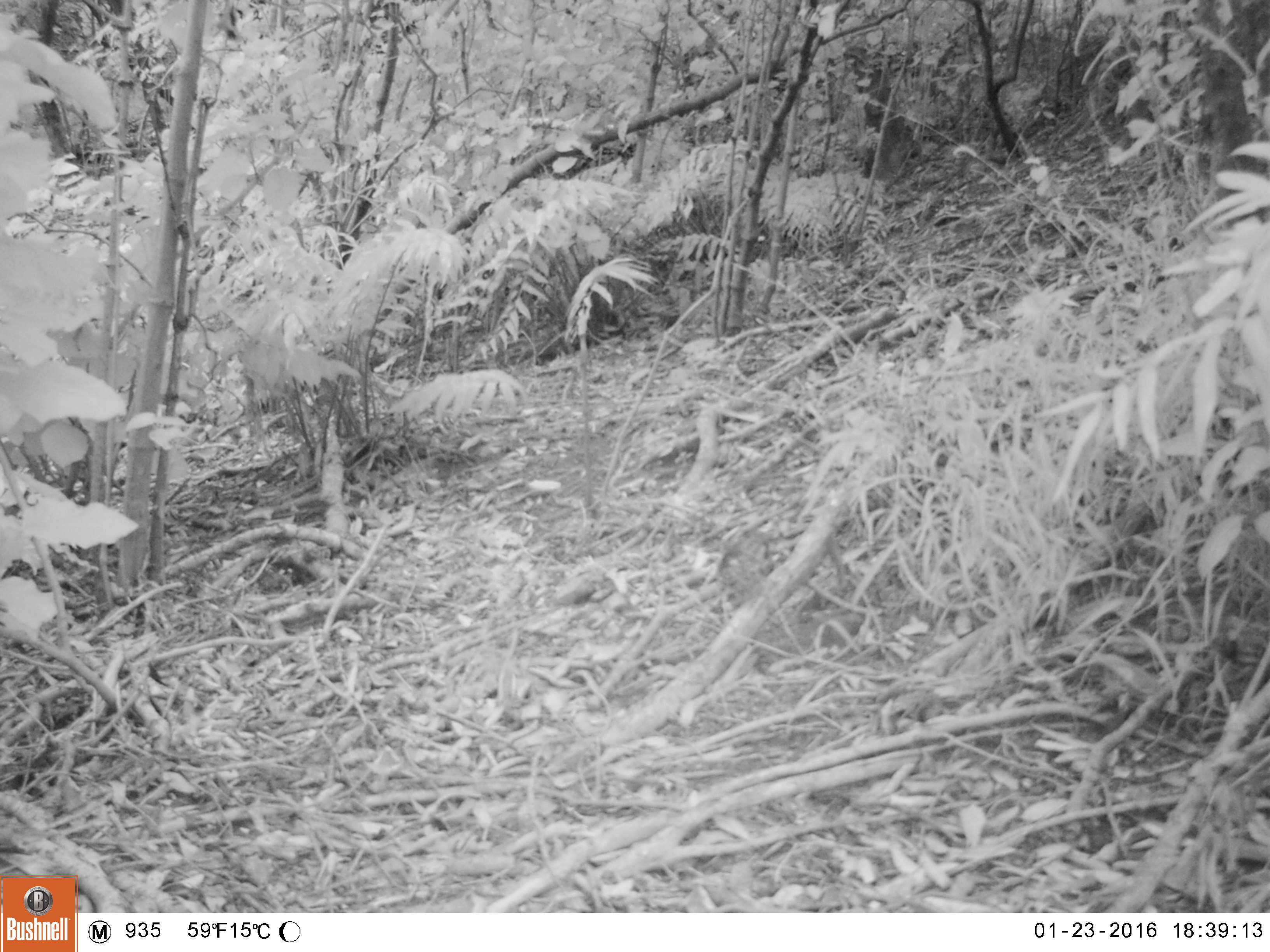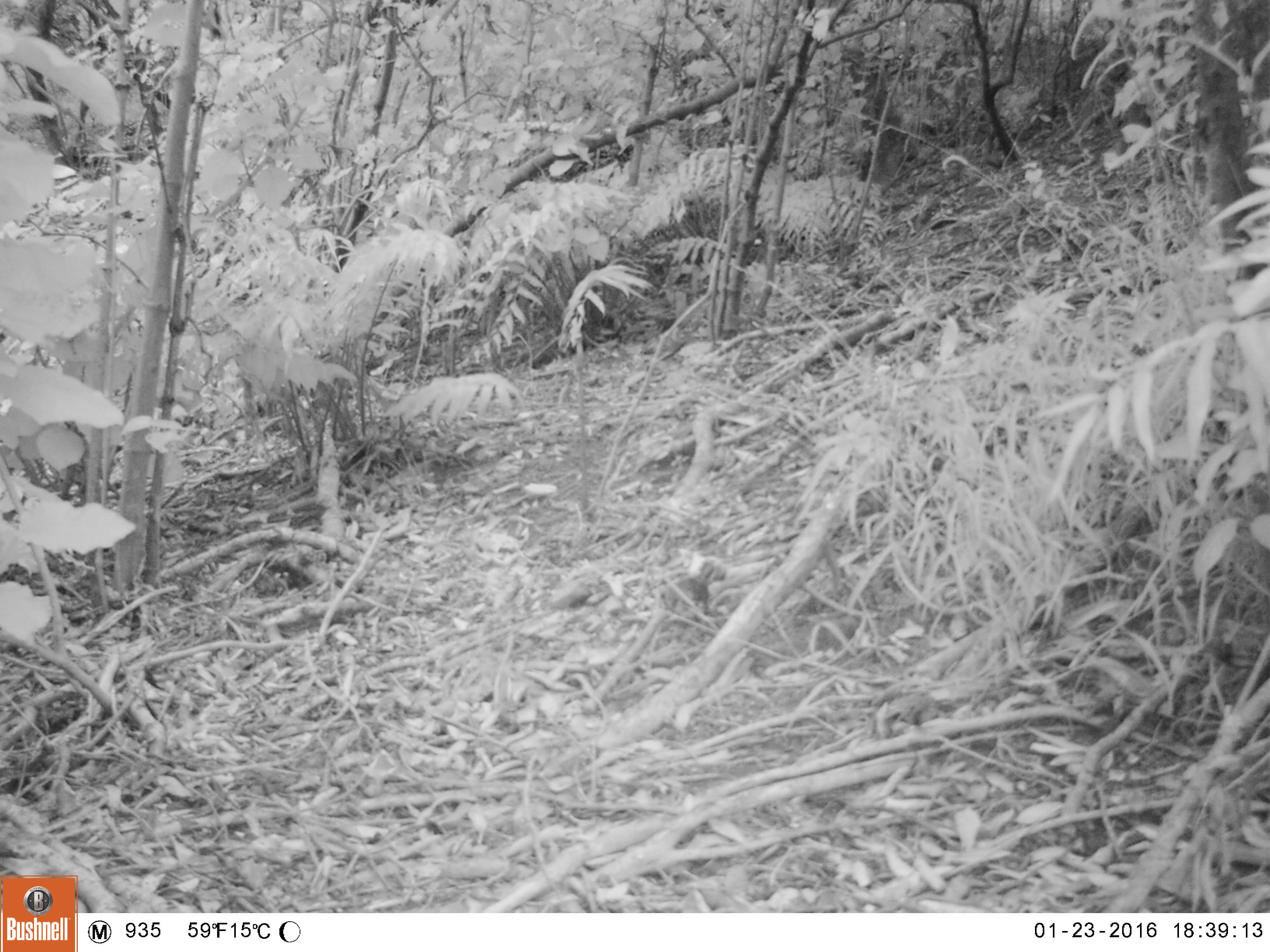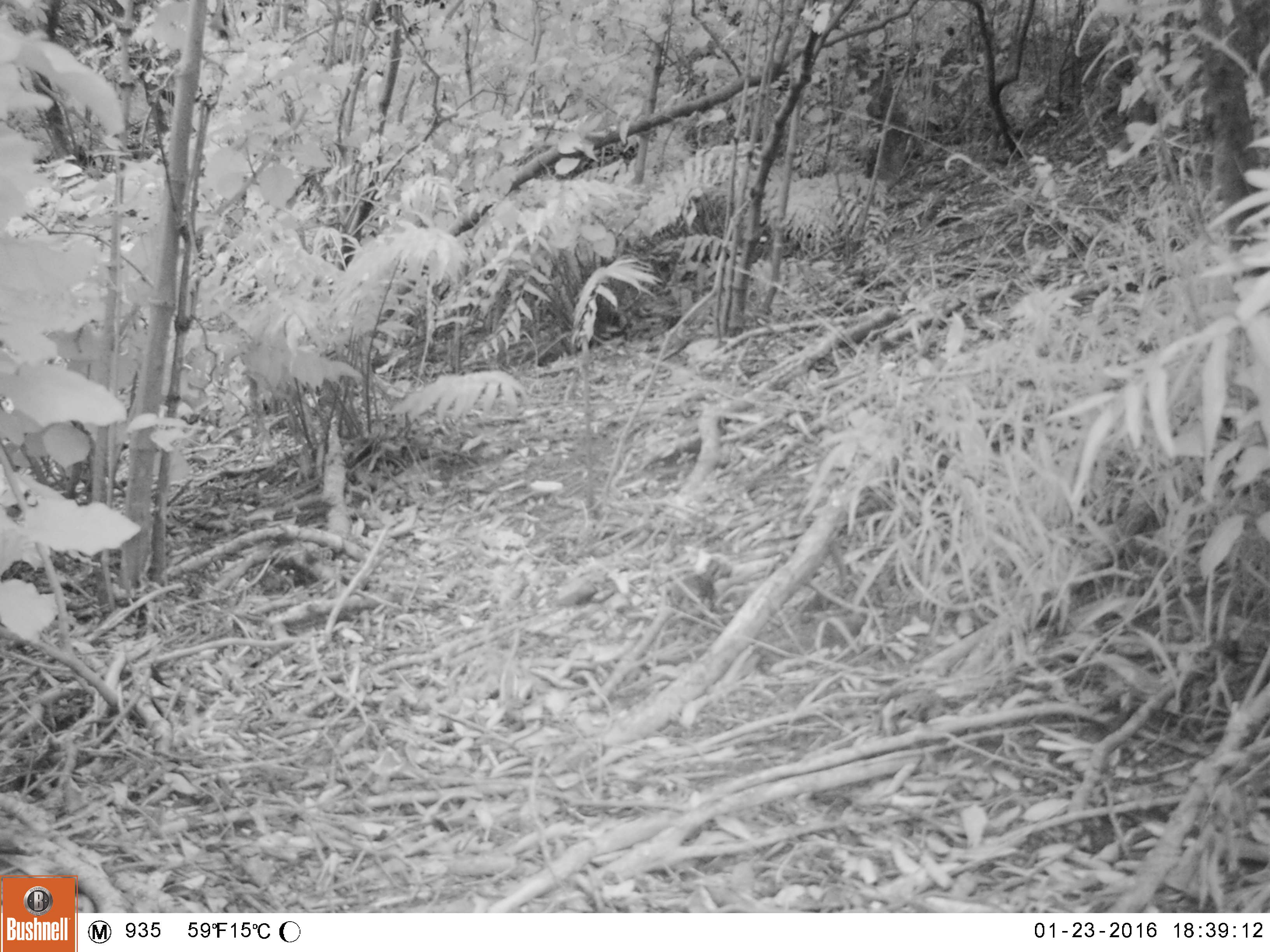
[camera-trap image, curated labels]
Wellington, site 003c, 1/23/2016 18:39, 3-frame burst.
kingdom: Animalia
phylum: Chordata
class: Aves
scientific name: Aves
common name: bird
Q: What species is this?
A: Bird (Aves).